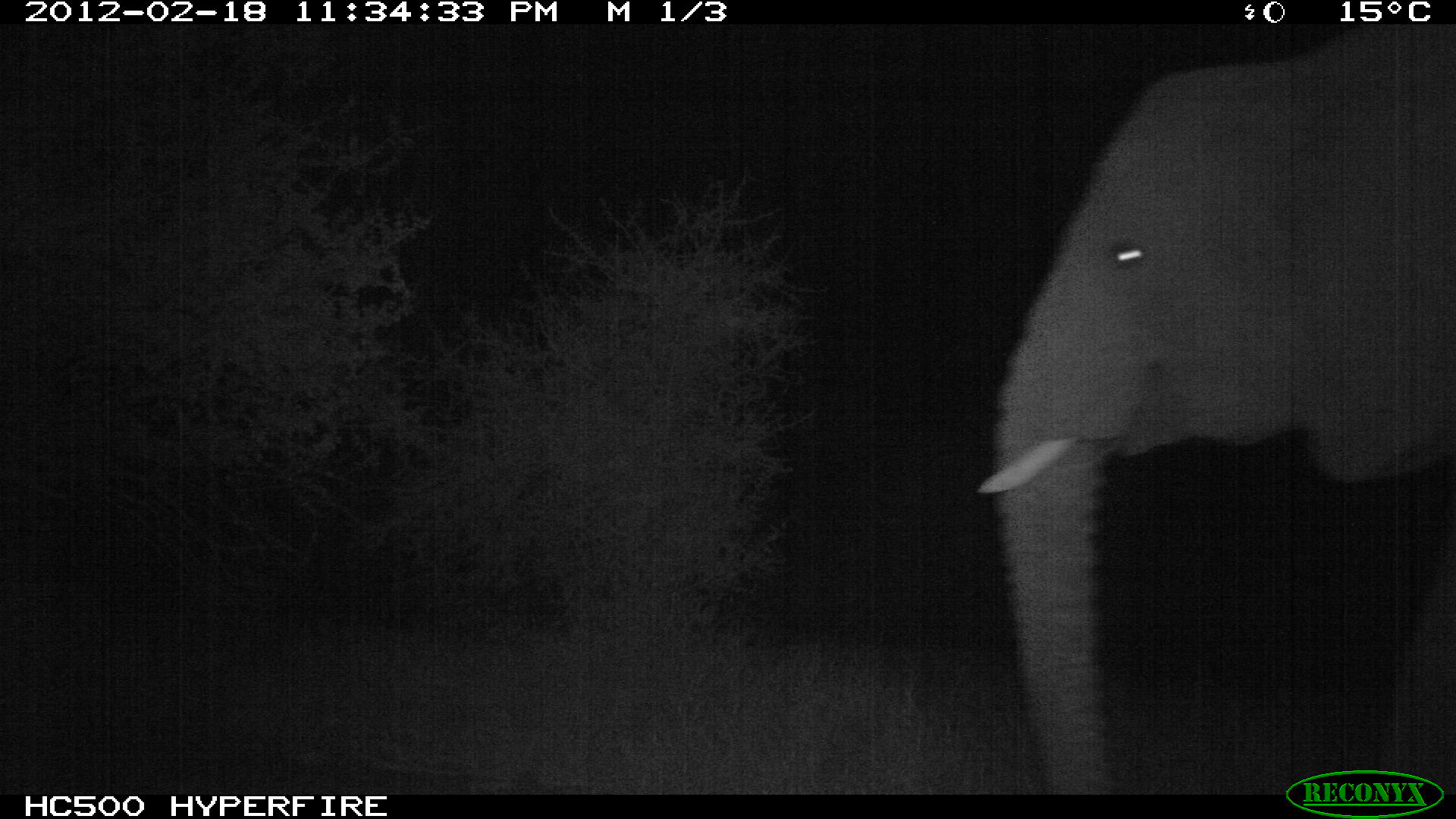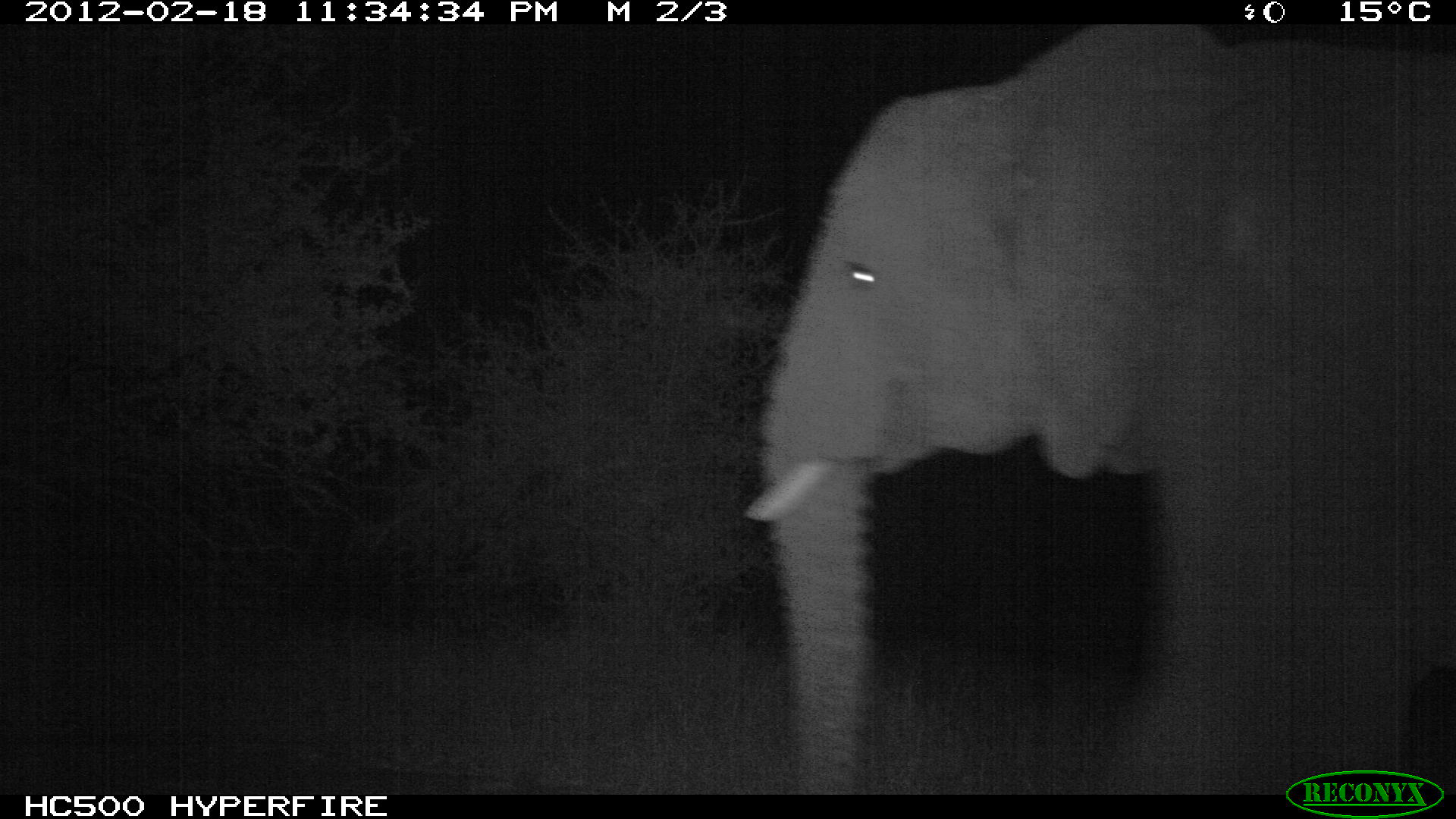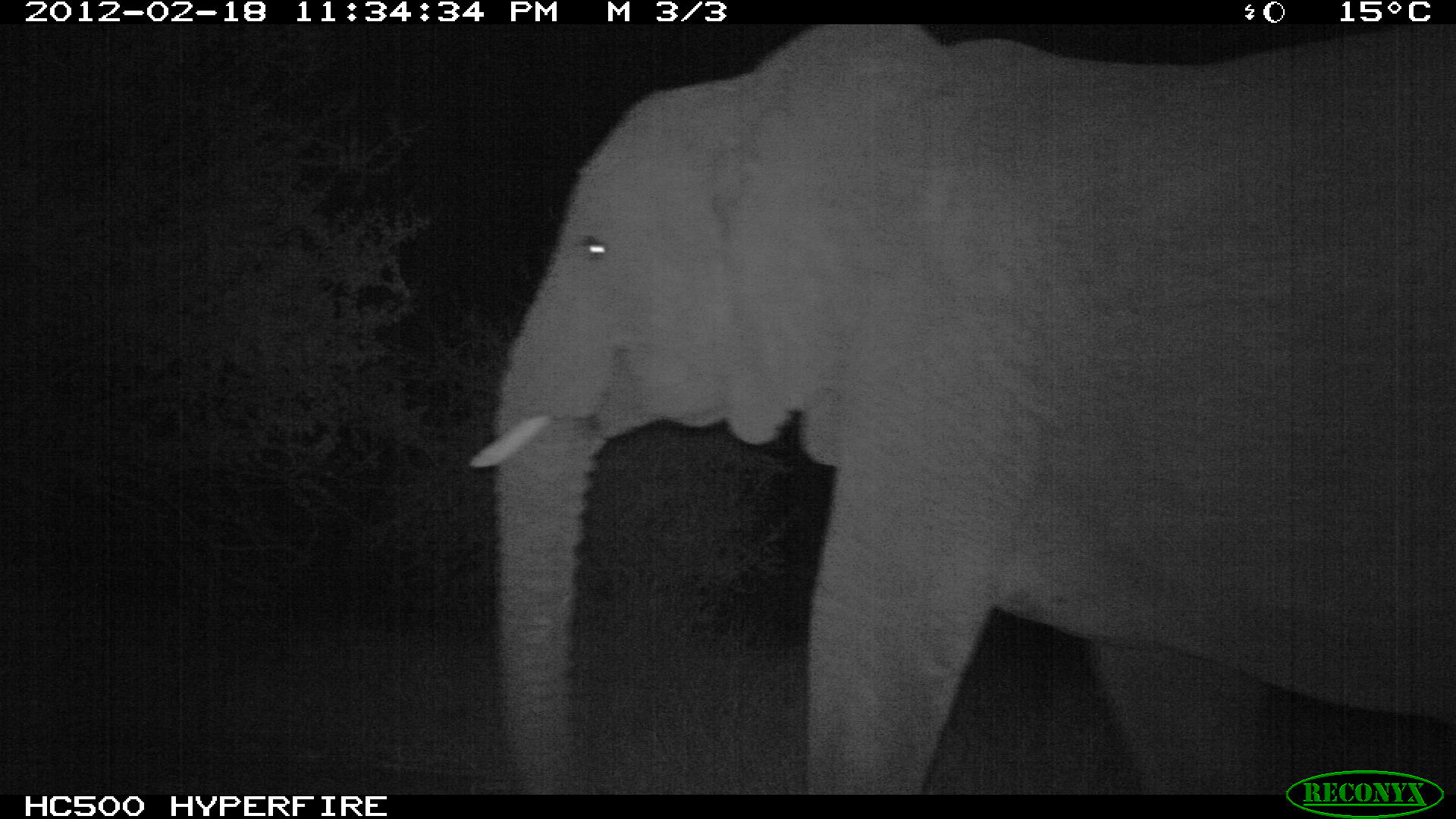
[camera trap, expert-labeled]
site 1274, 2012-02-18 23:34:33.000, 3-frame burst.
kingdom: Animalia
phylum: Chordata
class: Mammalia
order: Proboscidea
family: Elephantidae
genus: Loxodonta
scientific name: Loxodonta africana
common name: african bush elephant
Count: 1.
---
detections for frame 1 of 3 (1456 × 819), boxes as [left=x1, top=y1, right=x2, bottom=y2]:
loxodonta africana: [left=964, top=21, right=1456, bottom=791]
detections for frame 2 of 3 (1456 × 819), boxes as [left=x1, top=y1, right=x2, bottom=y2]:
loxodonta africana: [left=731, top=21, right=1456, bottom=792]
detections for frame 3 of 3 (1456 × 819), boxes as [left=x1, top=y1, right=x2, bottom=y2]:
loxodonta africana: [left=460, top=21, right=1456, bottom=793]